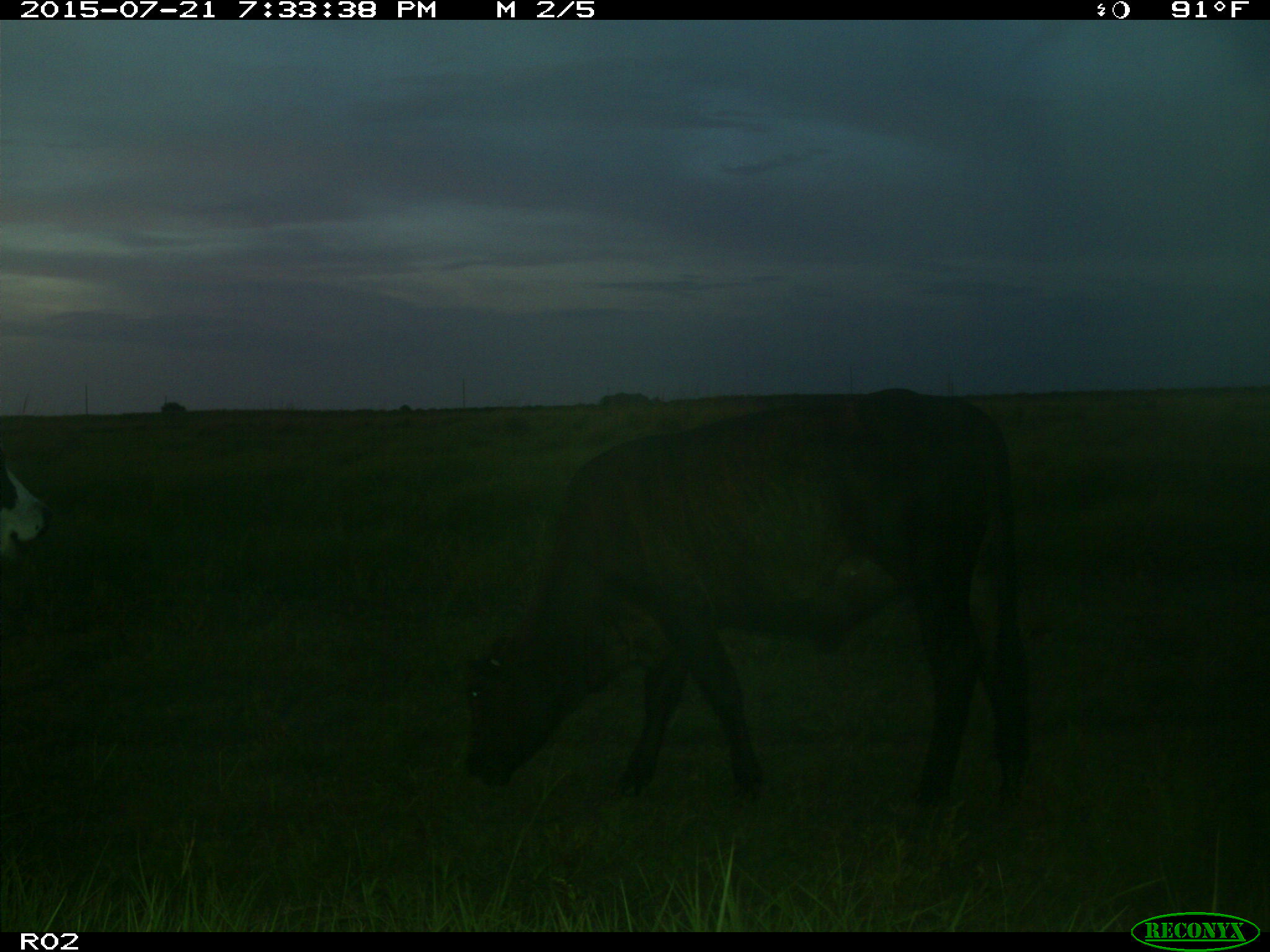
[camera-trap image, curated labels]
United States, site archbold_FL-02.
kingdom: Animalia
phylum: Chordata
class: Mammalia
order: Artiodactyla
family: Bovidae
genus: Bos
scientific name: Bos taurus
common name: domestic cow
Bos taurus (domestic cow).